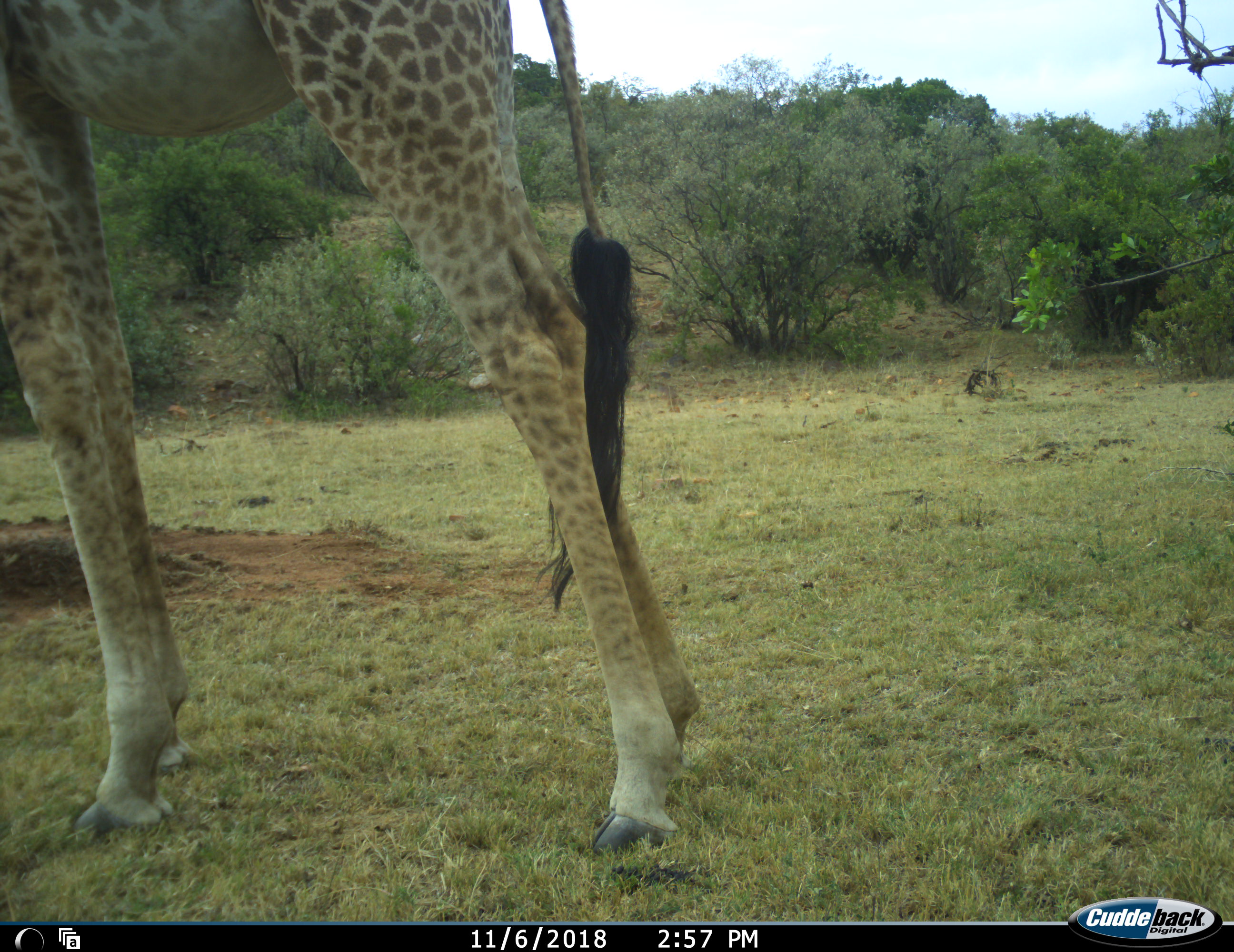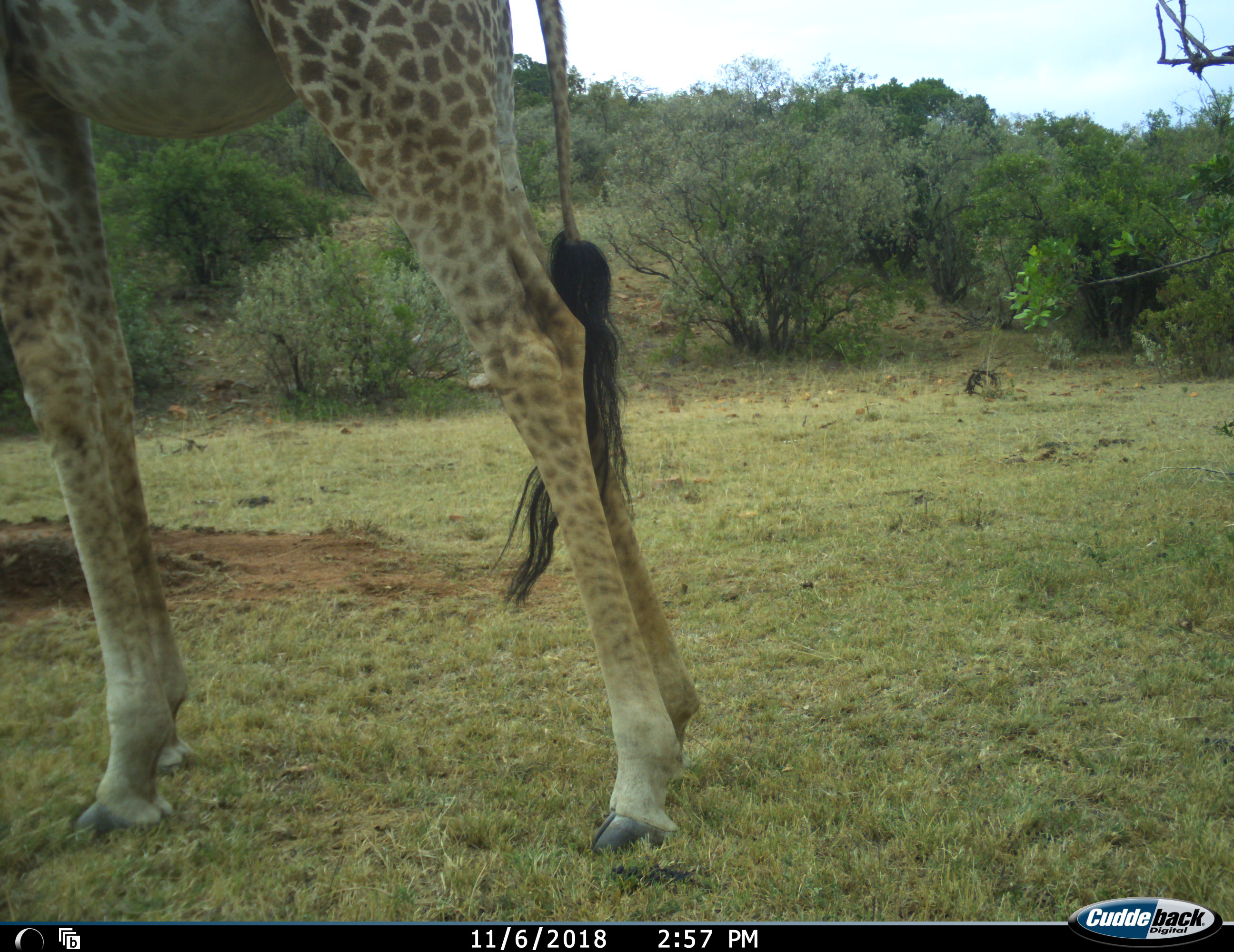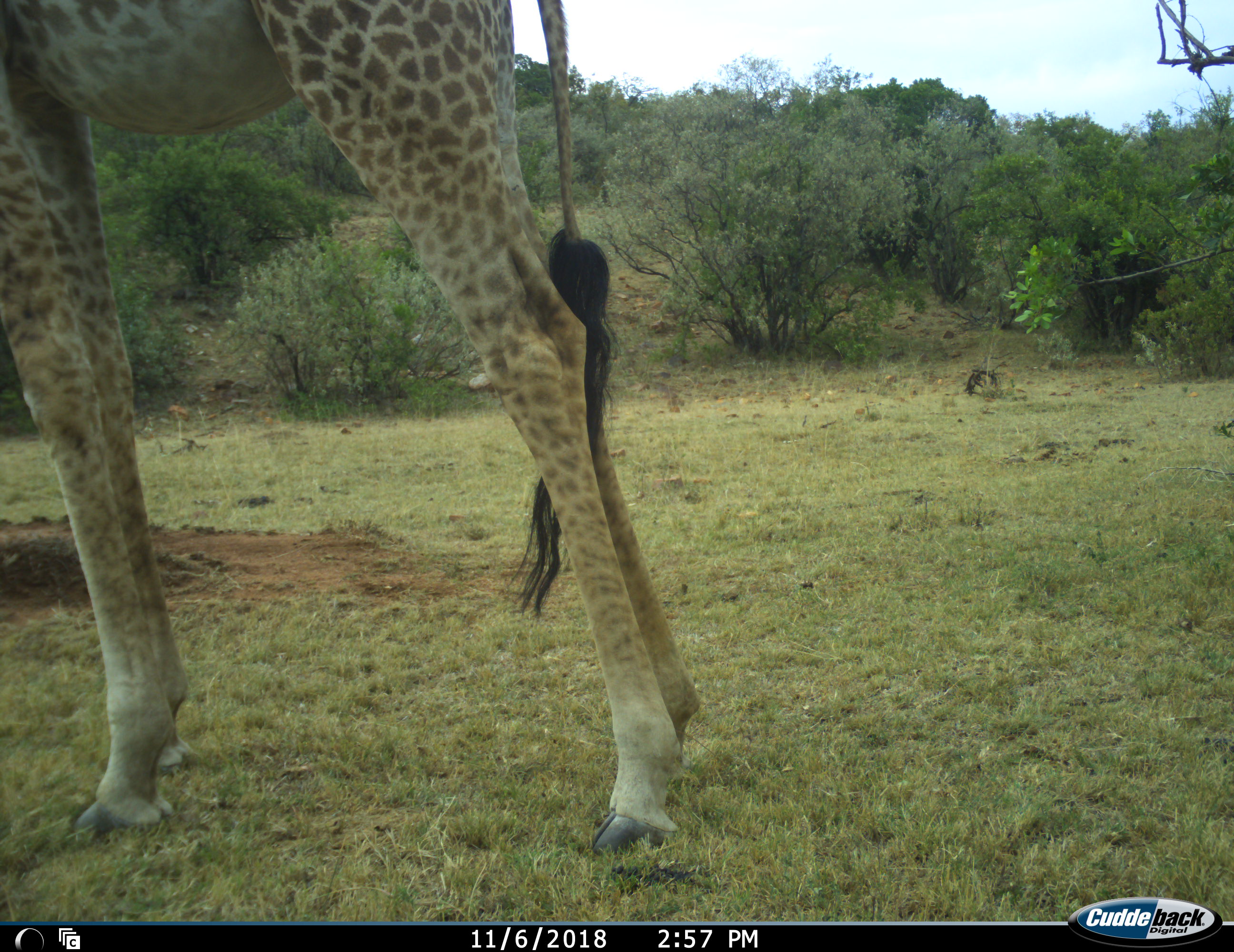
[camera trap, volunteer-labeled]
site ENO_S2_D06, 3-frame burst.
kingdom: Animalia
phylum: Chordata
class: Mammalia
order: Artiodactyla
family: Giraffidae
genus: Giraffa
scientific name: Giraffa camelopardalis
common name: giraffe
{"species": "giraffe (Giraffa camelopardalis)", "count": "1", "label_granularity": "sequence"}